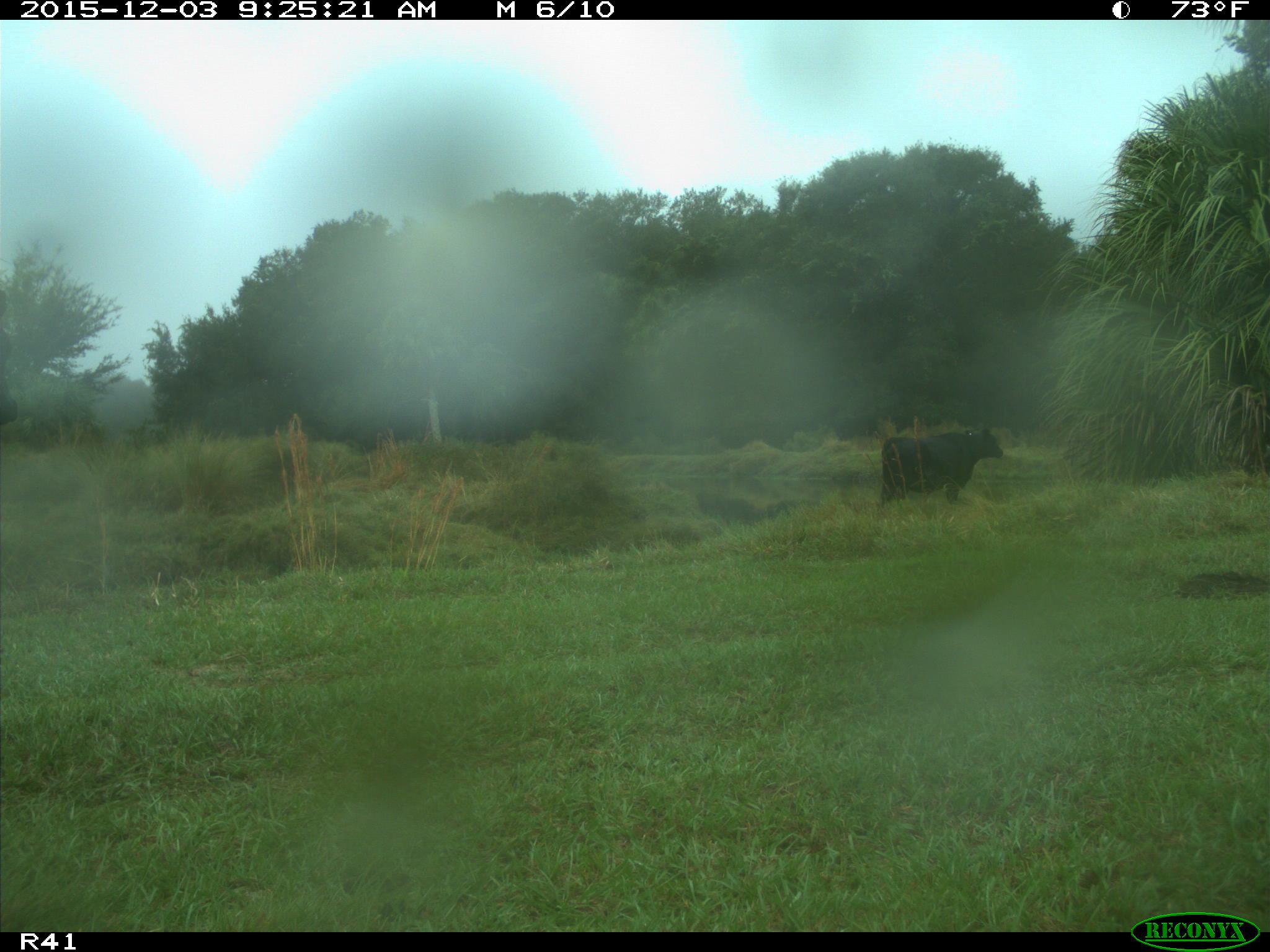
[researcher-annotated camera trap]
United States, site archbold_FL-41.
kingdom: Animalia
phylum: Chordata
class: Mammalia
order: Artiodactyla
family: Bovidae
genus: Bos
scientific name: Bos taurus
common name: domestic cow